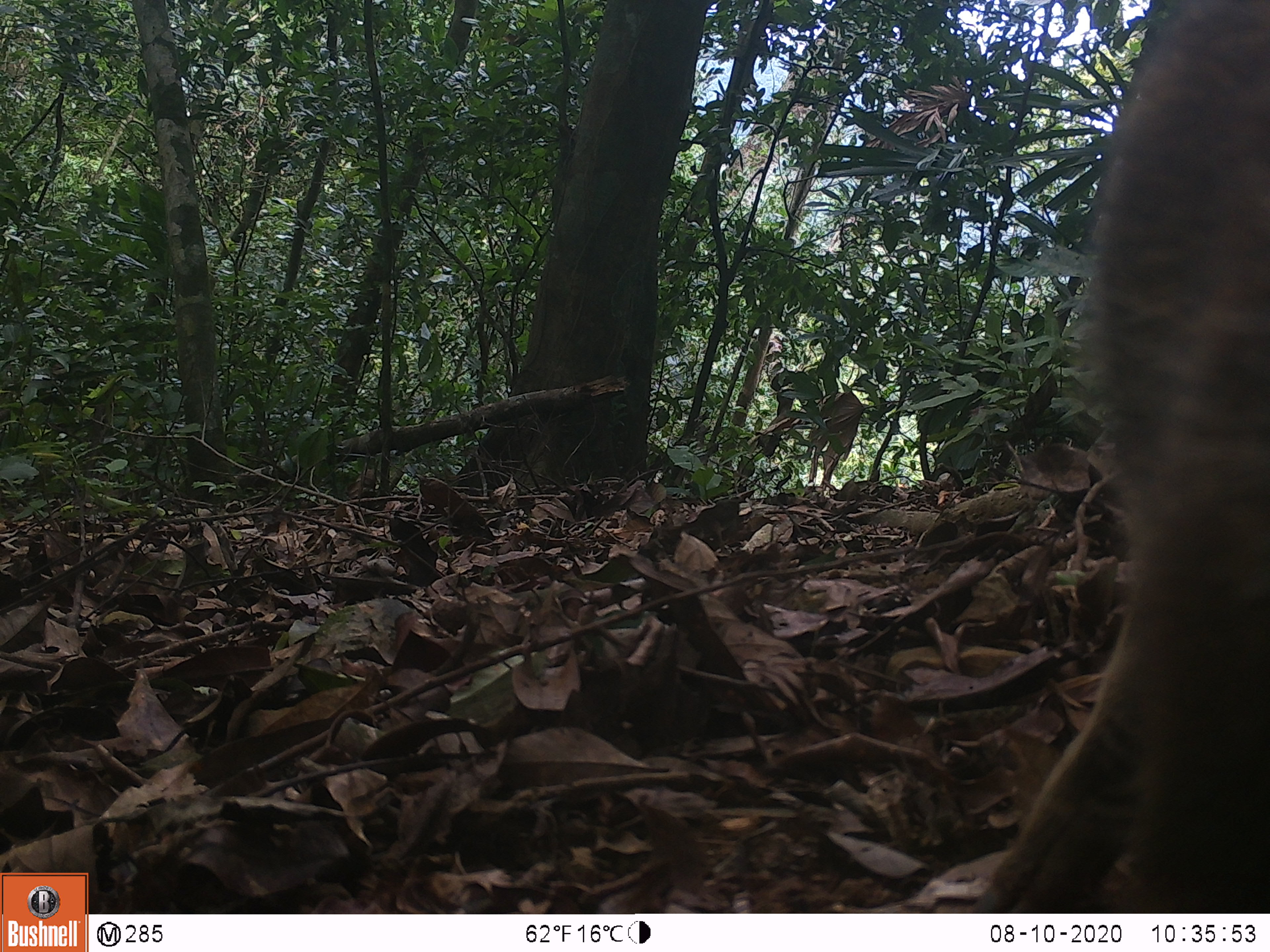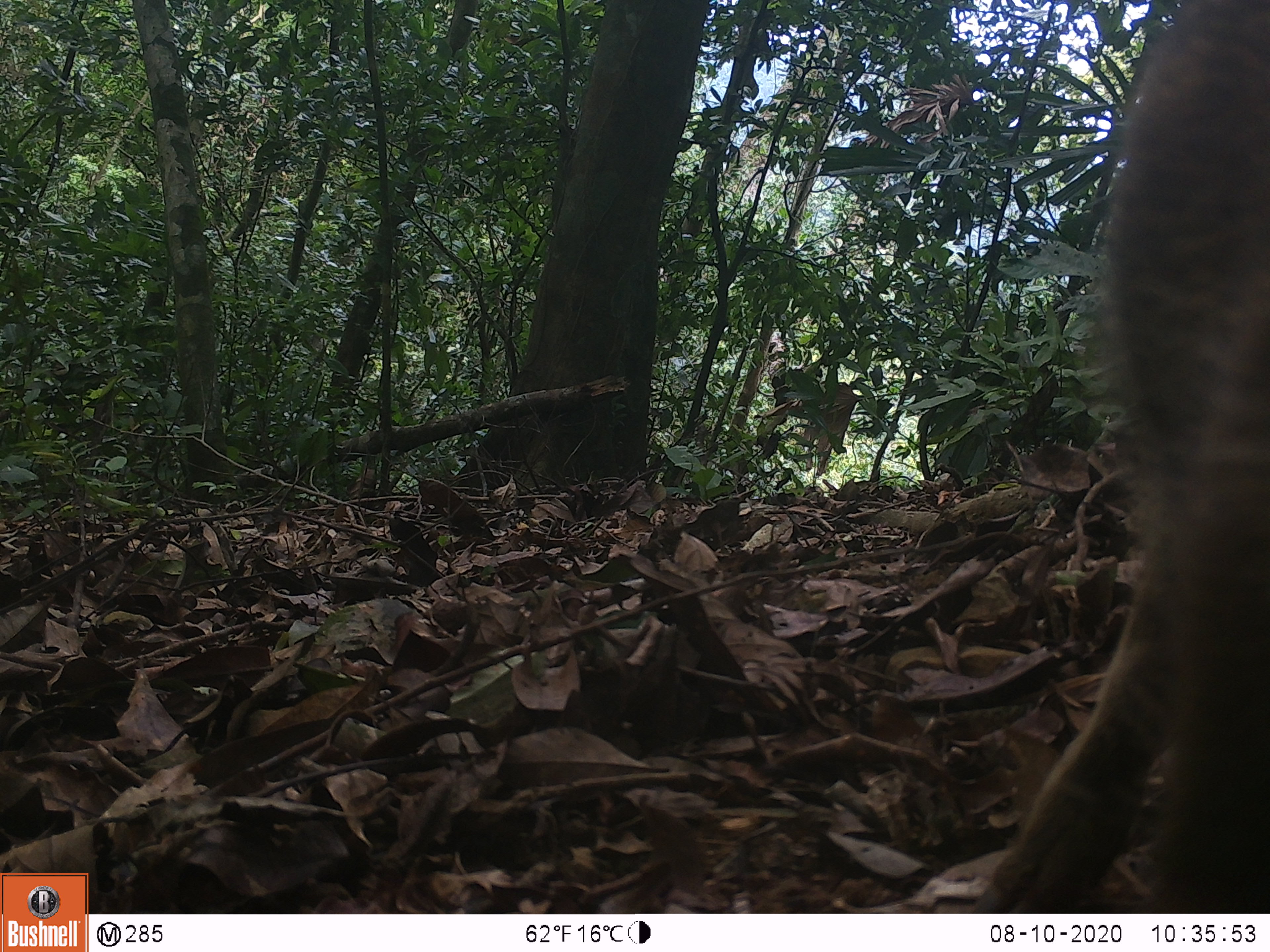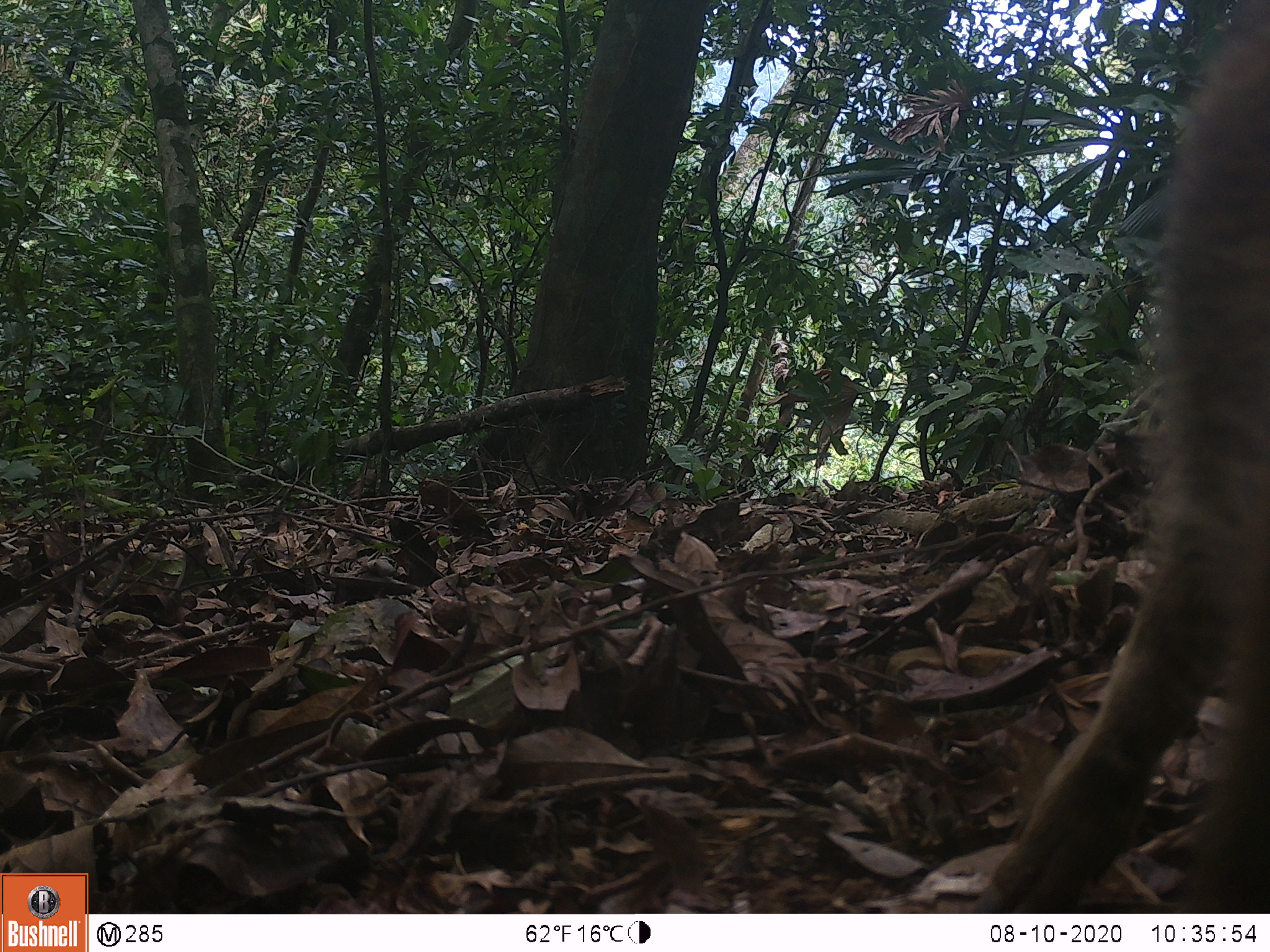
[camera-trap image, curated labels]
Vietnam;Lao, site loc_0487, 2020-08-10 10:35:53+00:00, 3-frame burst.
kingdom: Animalia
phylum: Chordata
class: Mammalia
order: Artiodactyla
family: Suidae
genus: Sus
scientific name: Sus scrofa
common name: eurasian wild pig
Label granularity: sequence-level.